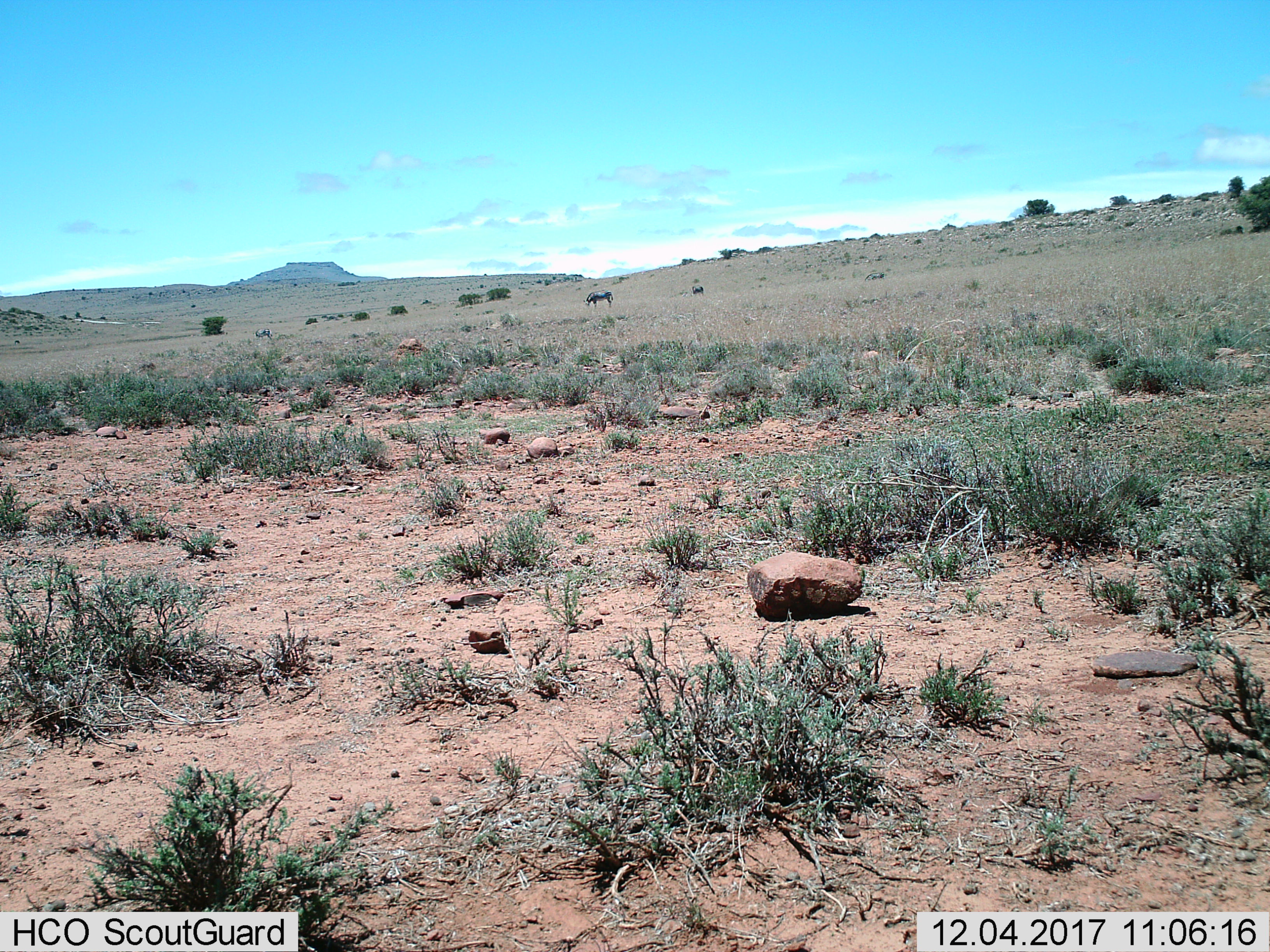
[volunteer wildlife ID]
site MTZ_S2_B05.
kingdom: Animalia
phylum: Chordata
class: Mammalia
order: Perissodactyla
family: Equidae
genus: Equus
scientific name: Equus zebra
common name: mountain zebra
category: zebramountain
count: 3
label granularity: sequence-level